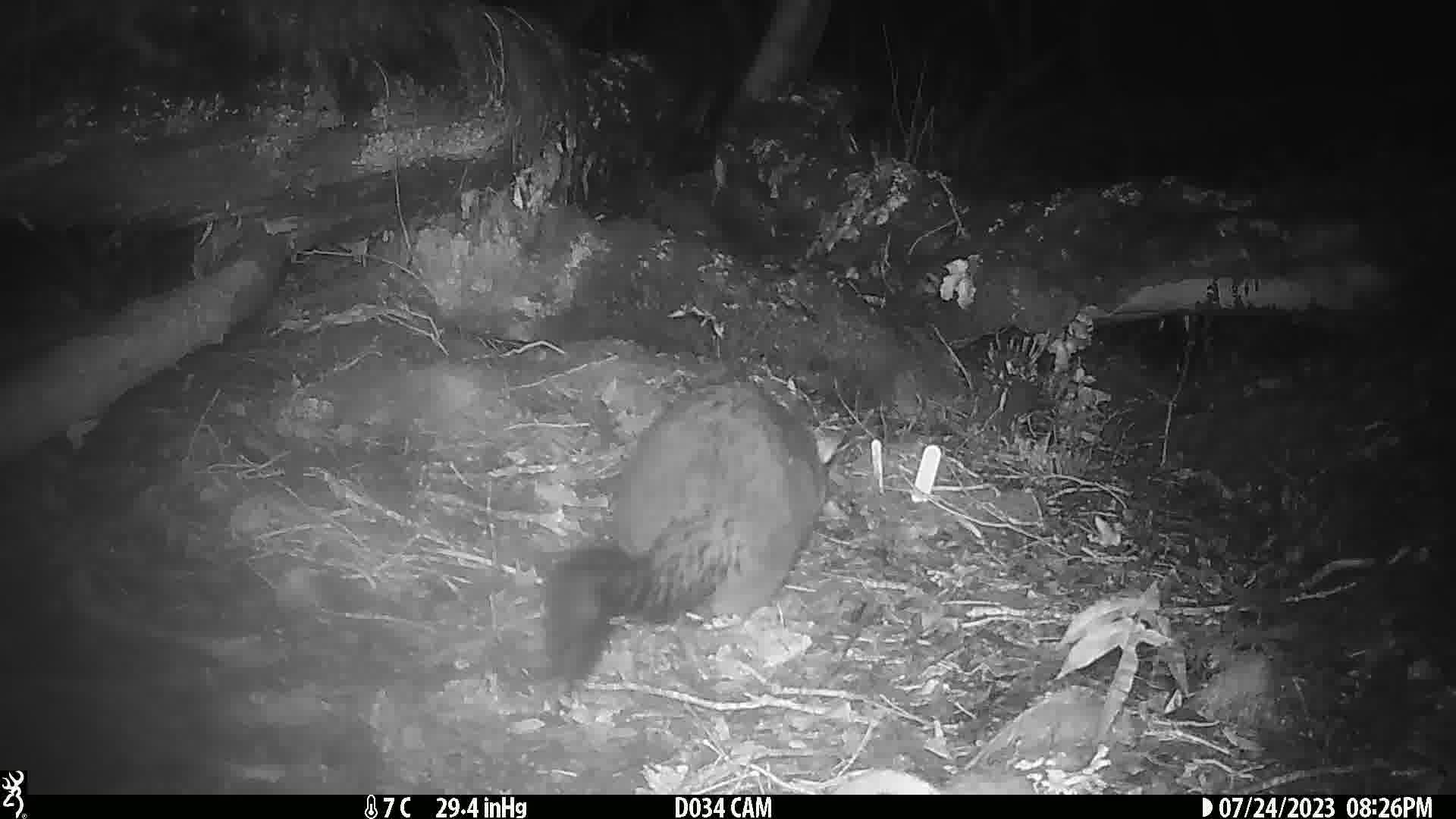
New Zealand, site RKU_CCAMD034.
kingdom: Animalia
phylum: Chordata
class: Mammalia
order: Diprotodontia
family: Phalangeridae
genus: Trichosurus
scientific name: Trichosurus vulpecula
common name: common brushtail possum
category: possum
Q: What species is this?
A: Possum (common brushtail possum) (Trichosurus vulpecula).